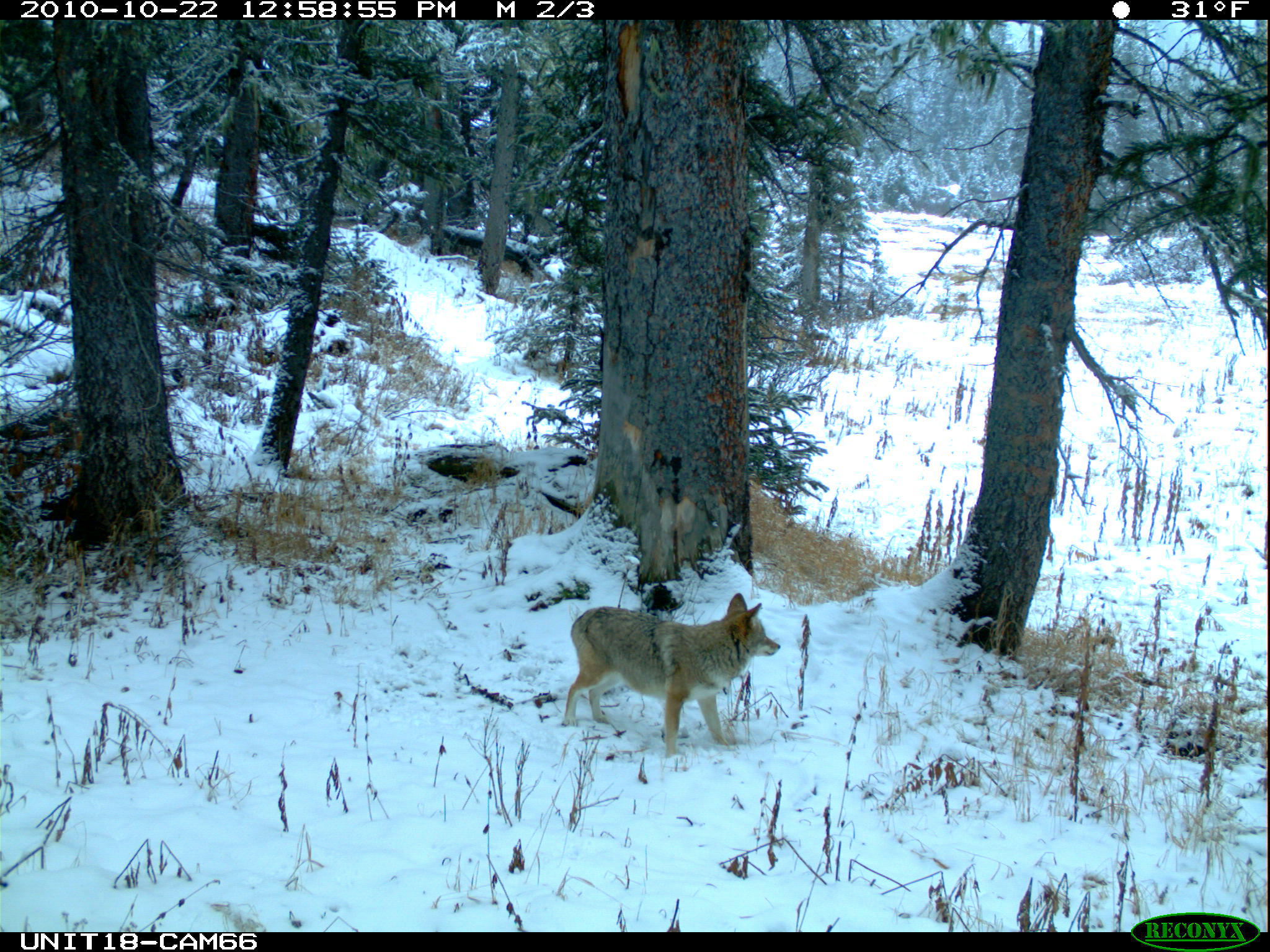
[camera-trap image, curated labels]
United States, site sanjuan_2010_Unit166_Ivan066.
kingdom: Animalia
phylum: Chordata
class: Mammalia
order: Carnivora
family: Canidae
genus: Canis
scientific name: Canis latrans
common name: coyote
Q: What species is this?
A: Canis latrans (coyote).